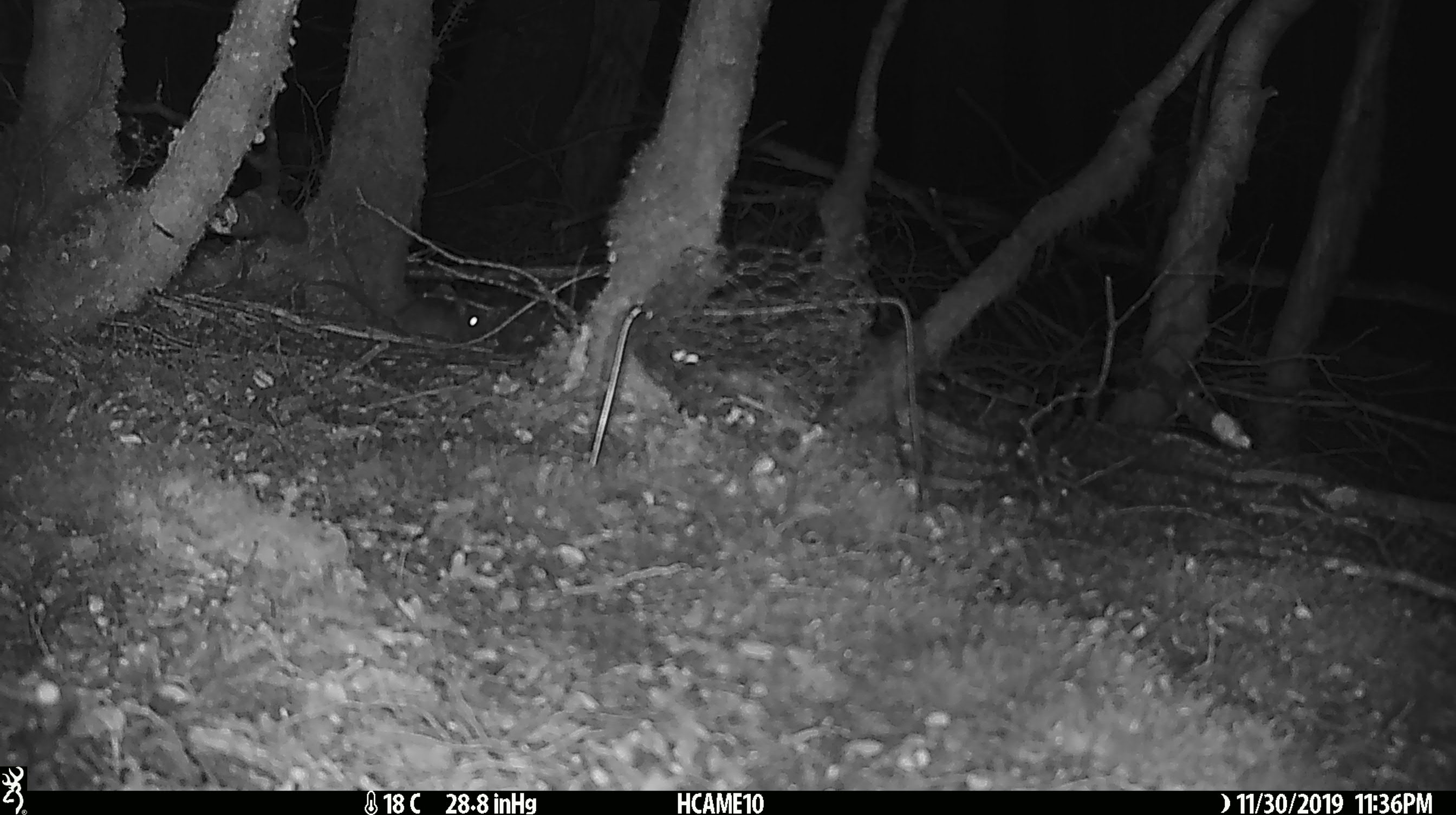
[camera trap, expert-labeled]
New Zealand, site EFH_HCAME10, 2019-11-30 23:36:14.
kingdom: Animalia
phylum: Chordata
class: Mammalia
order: Rodentia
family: Muridae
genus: Mus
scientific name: Mus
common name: mouse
Mouse (Mus).